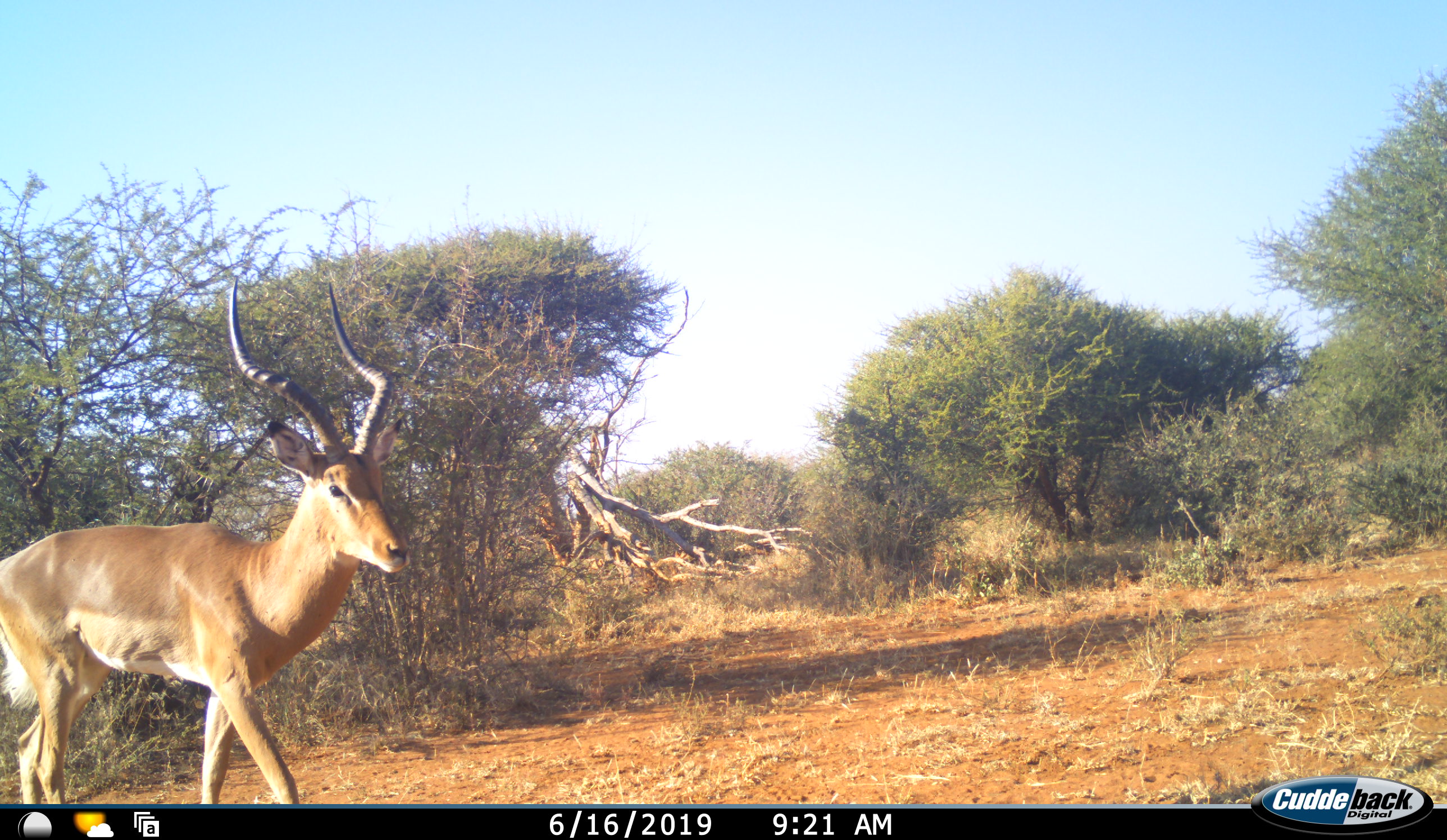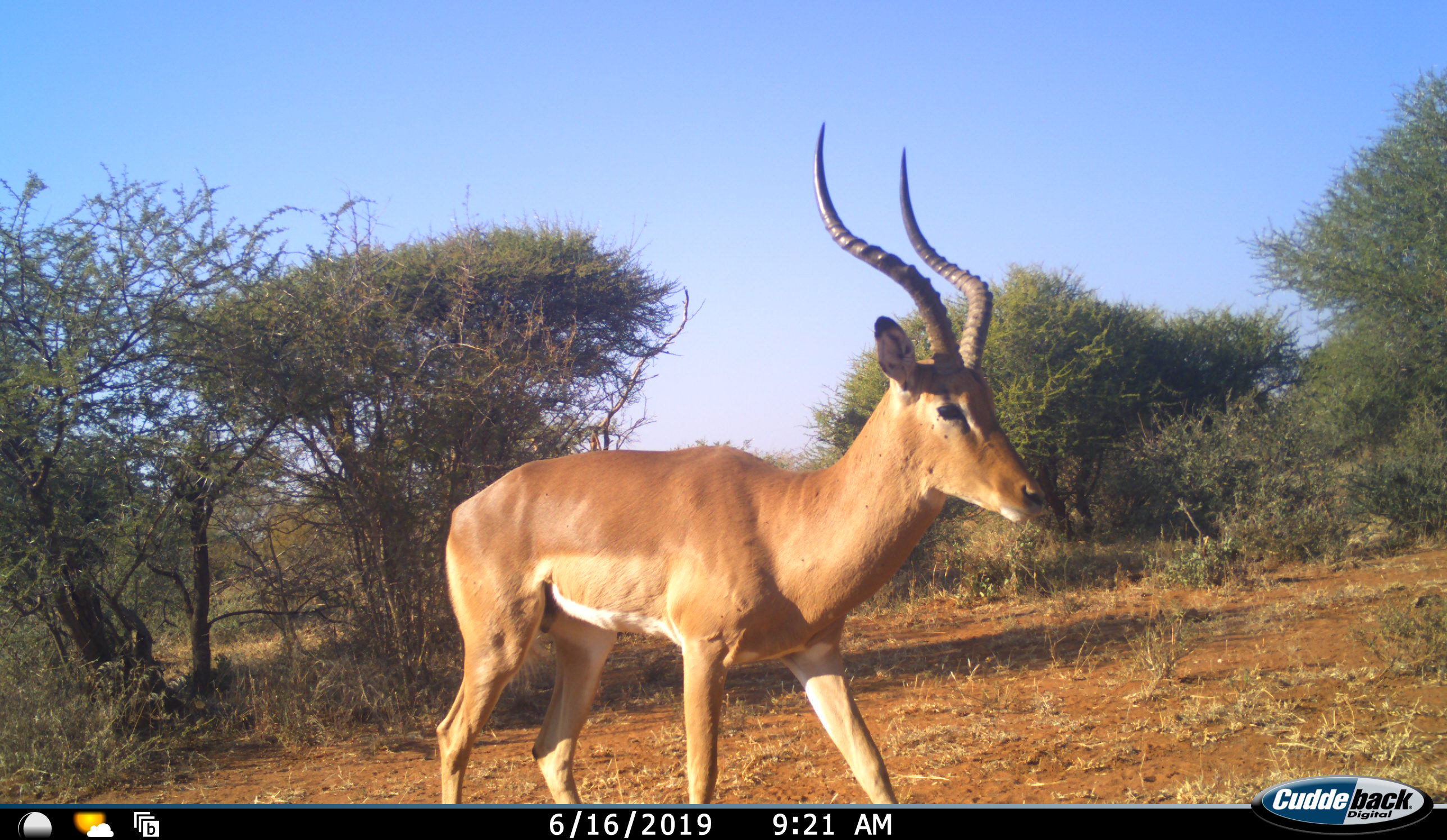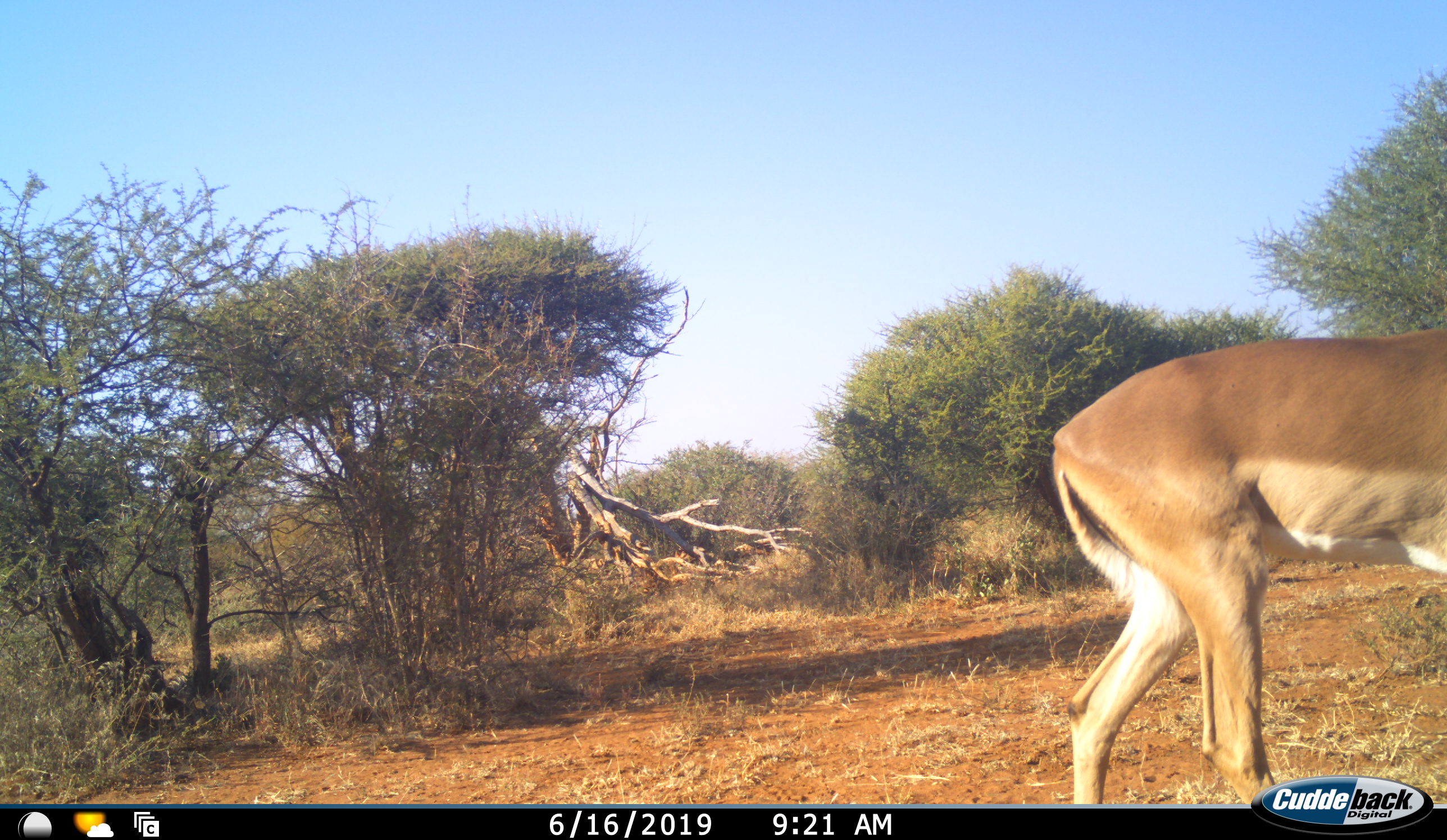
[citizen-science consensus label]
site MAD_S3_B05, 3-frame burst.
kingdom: Animalia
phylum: Chordata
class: Mammalia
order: Artiodactyla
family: Bovidae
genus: Aepyceros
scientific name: Aepyceros melampus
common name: impala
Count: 1.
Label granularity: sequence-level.